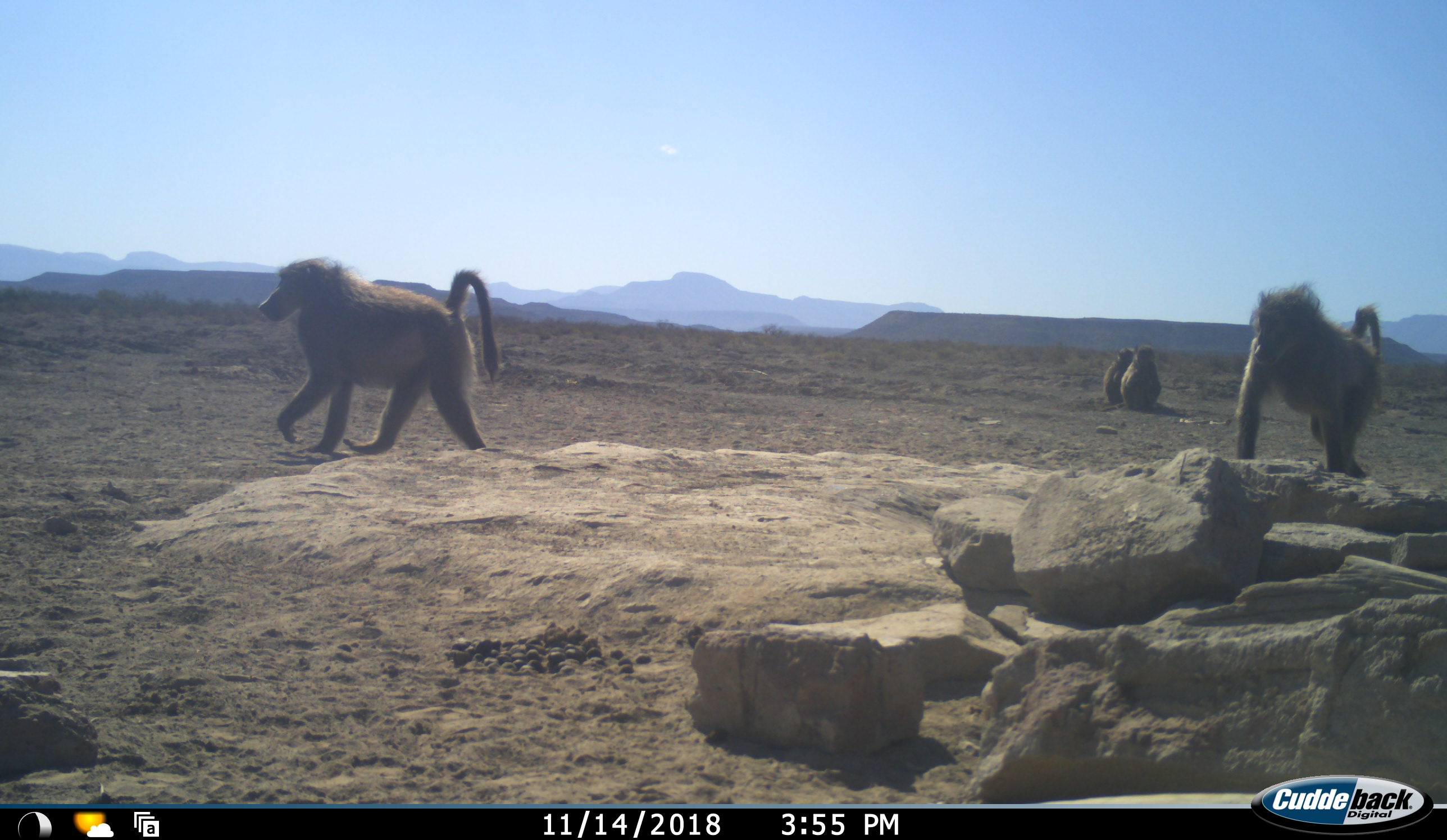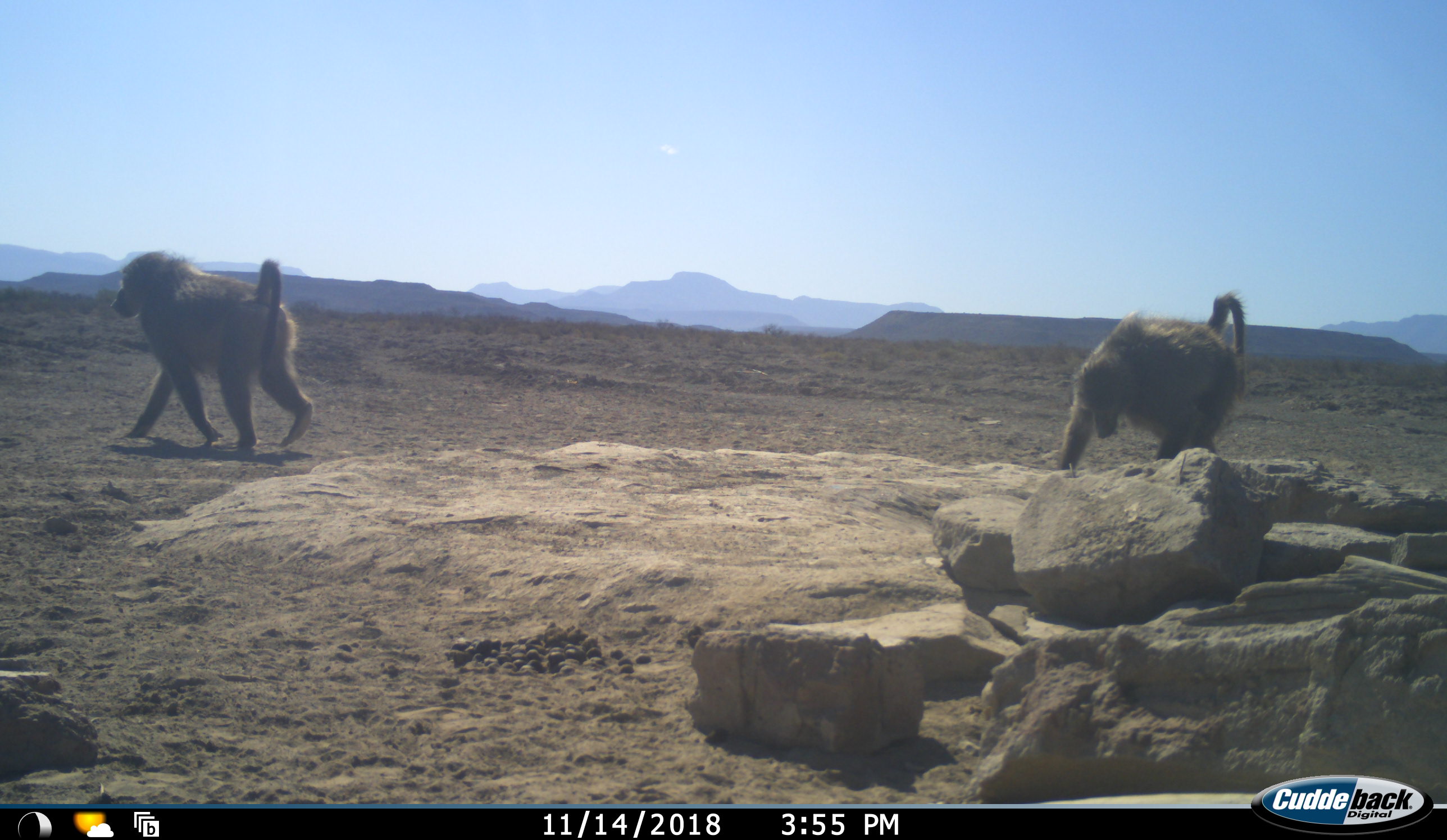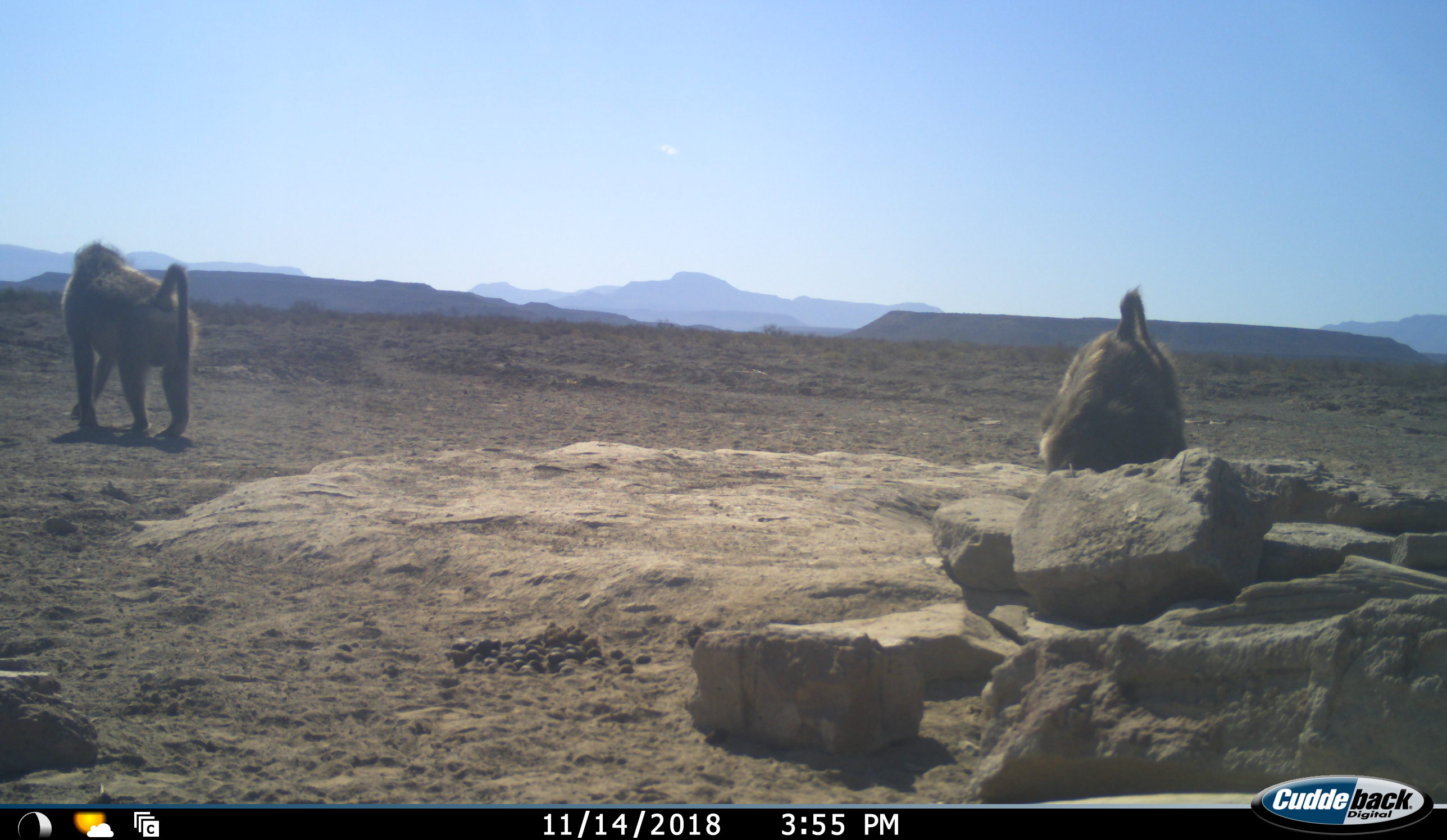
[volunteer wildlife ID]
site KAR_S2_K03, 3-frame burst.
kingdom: Animalia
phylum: Chordata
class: Mammalia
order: Primates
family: Cercopithecidae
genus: Papio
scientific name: Papio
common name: baboon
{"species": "baboon (Papio)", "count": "4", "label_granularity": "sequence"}